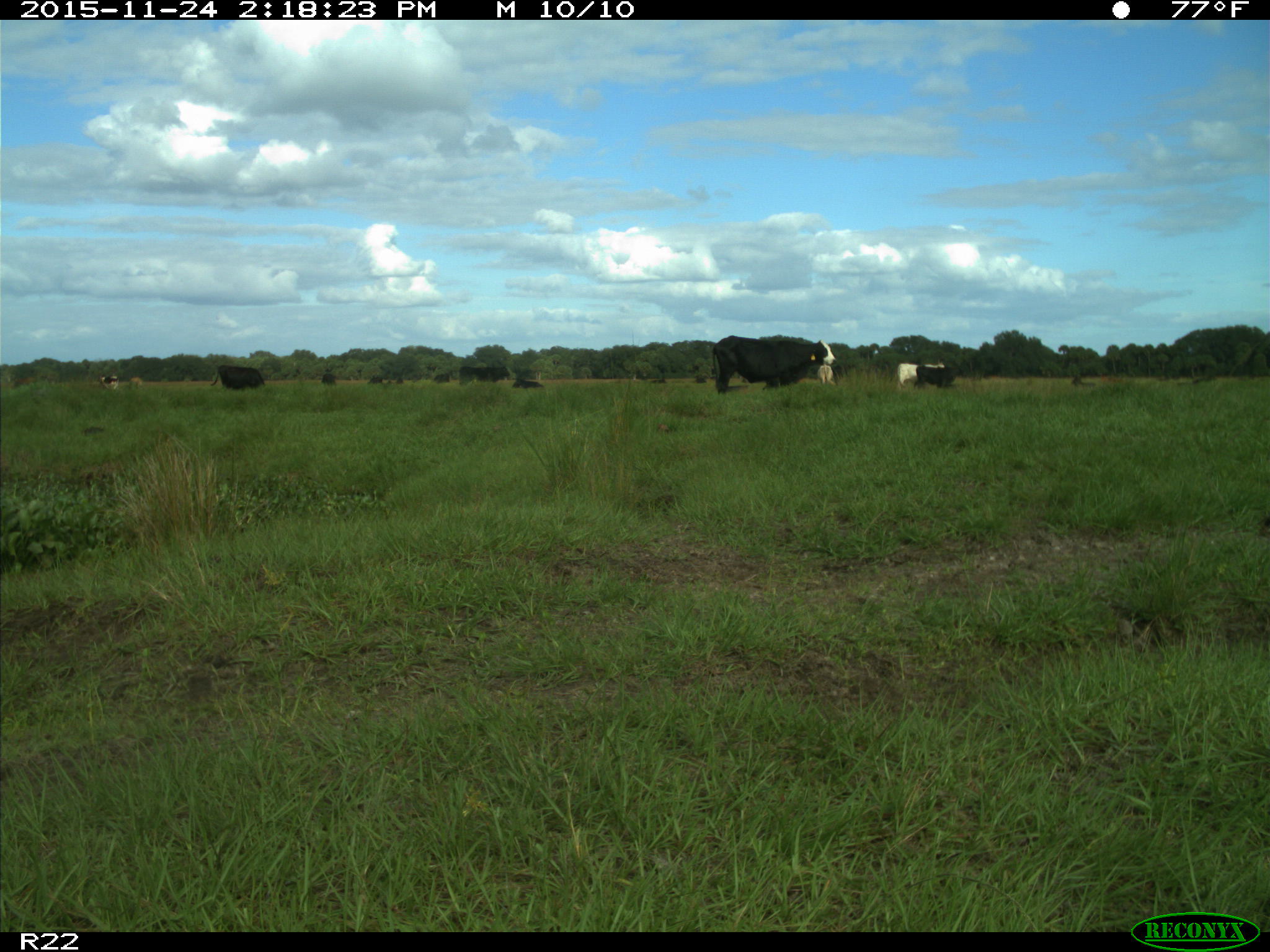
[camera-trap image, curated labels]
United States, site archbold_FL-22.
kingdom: Animalia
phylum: Chordata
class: Mammalia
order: Artiodactyla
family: Bovidae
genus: Bos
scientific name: Bos taurus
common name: domestic cow